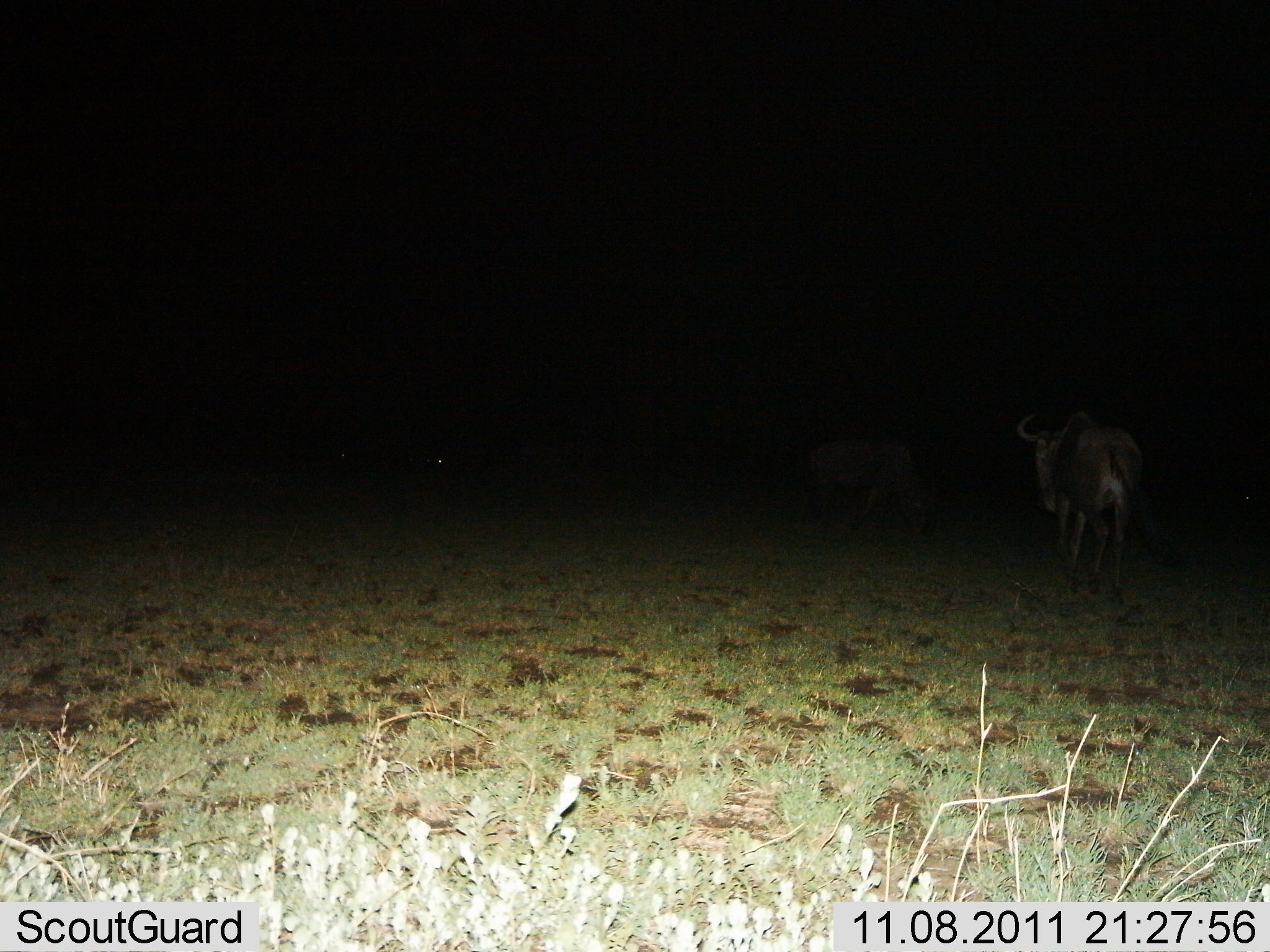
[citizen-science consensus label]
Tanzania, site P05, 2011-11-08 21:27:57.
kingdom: Animalia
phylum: Chordata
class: Mammalia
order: Artiodactyla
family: Bovidae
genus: Connochaetes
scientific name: Connochaetes taurinus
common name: blue wildebeest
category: wildebeest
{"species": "wildebeest (blue wildebeest) (Connochaetes taurinus)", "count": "2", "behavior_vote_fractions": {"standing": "40%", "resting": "0%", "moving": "70%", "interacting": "0%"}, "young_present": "0%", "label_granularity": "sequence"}